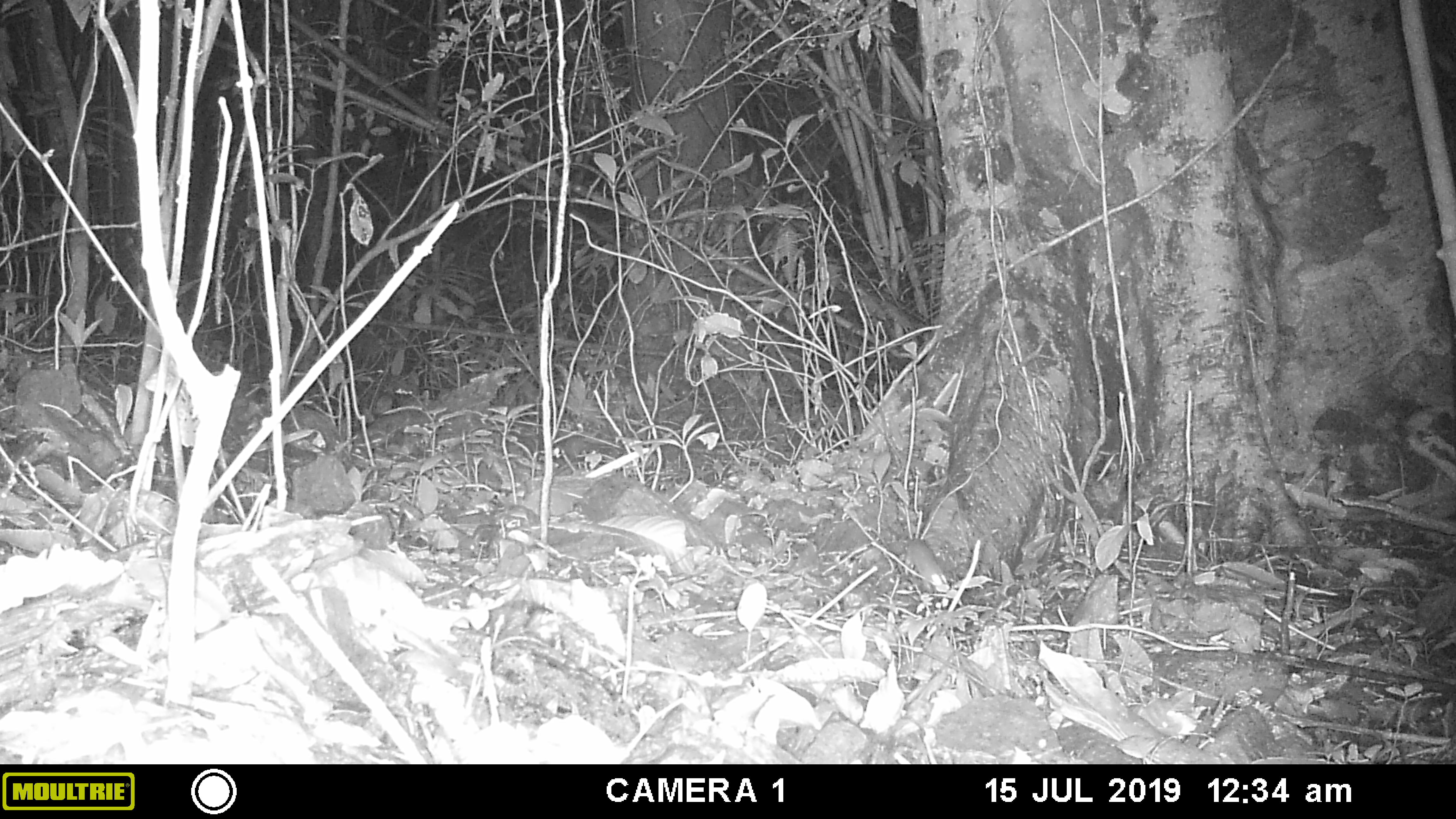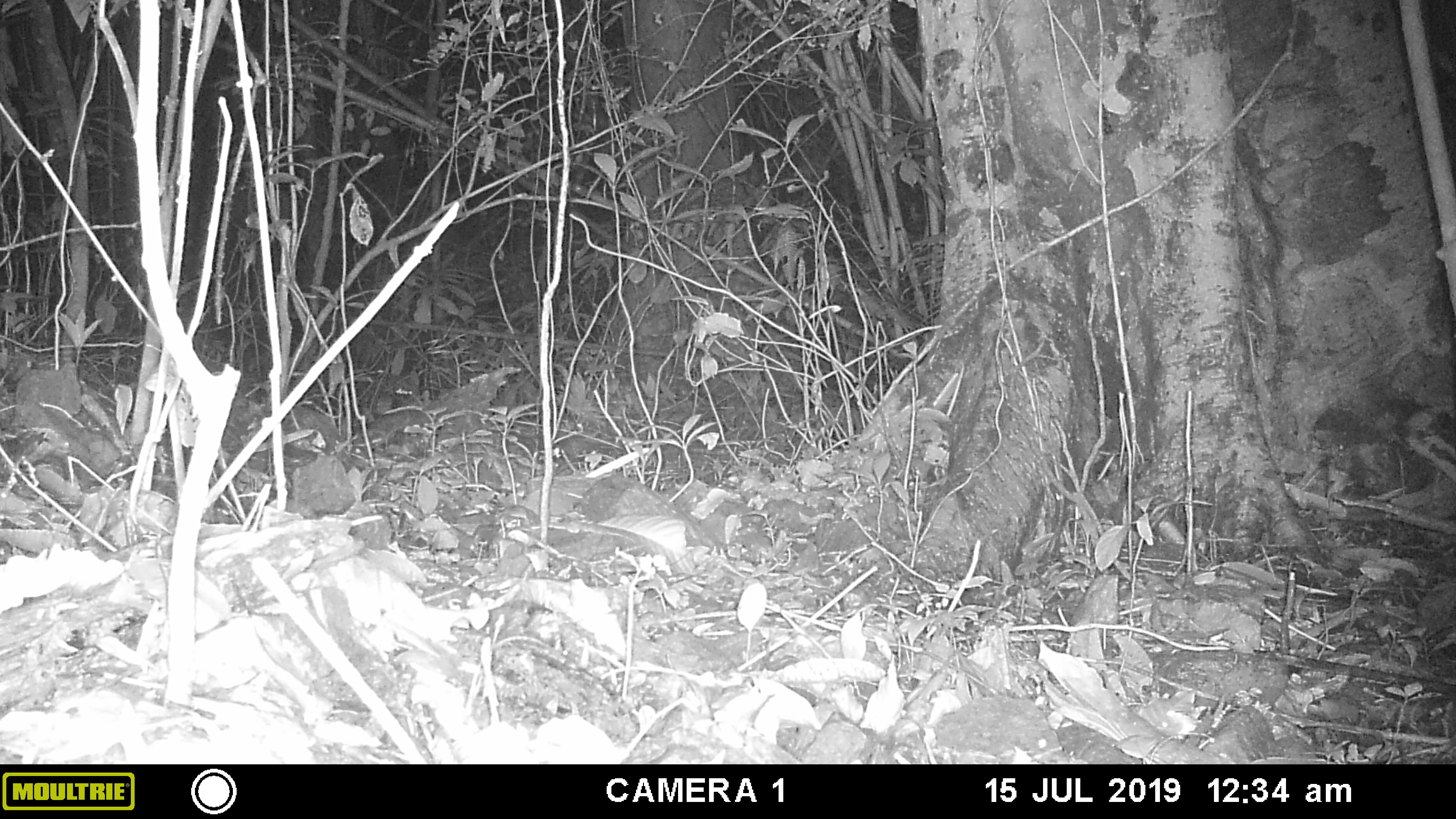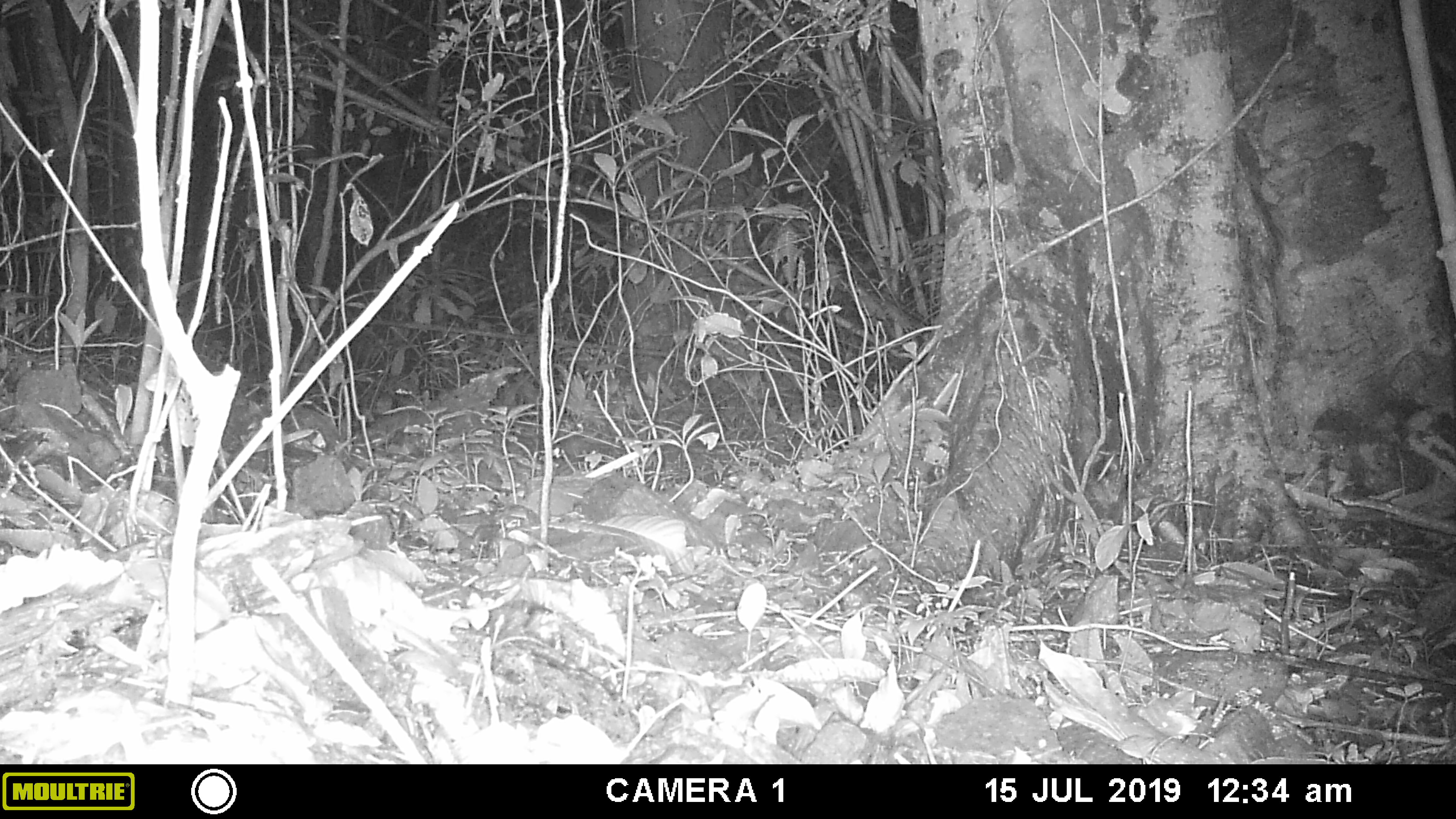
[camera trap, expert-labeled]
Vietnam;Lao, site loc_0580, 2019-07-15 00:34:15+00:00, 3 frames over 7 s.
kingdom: Animalia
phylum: Chordata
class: Mammalia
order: Rodentia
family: Muridae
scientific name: Muridae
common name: old-world mice and rats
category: unidentified murid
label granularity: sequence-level